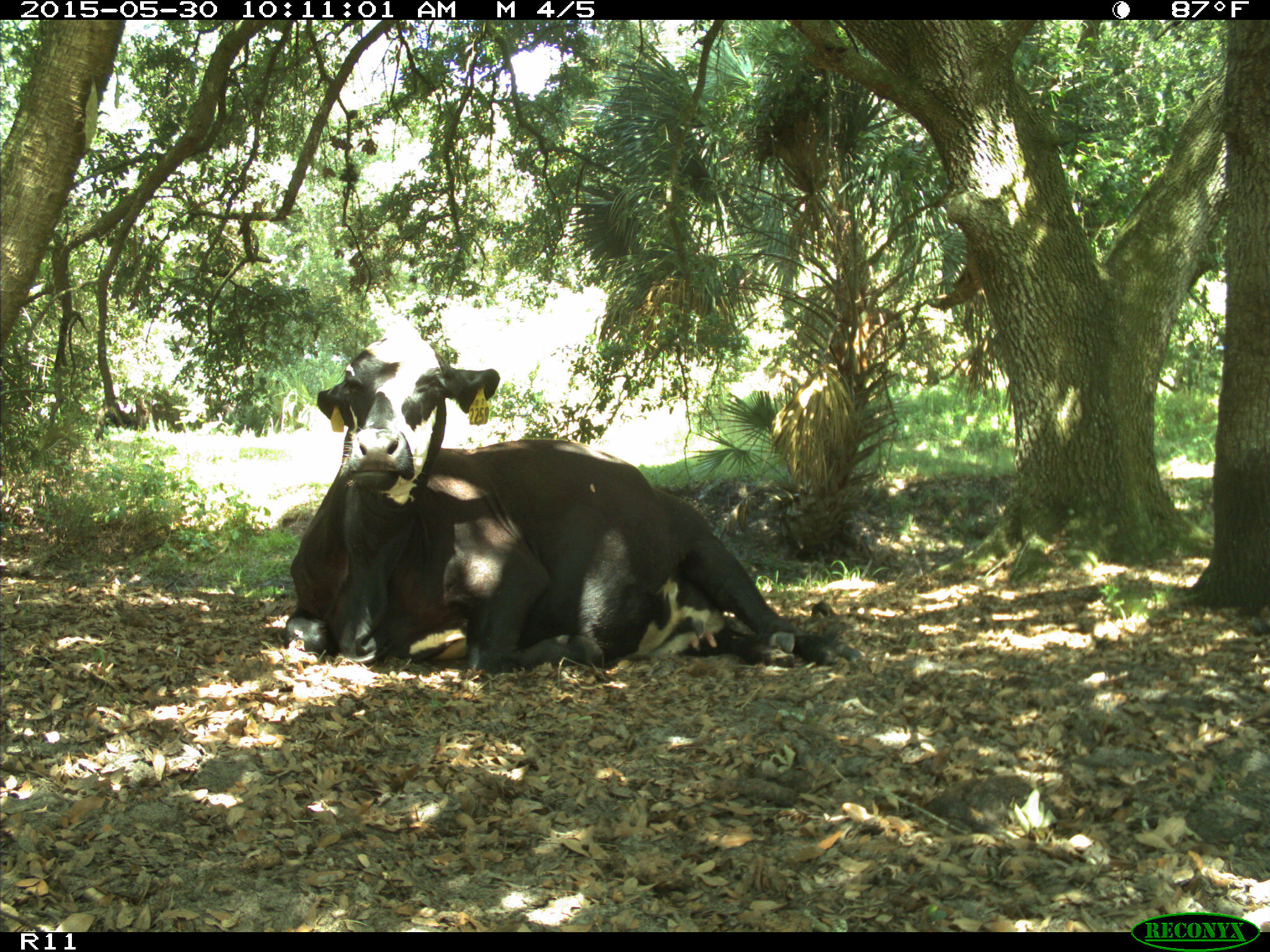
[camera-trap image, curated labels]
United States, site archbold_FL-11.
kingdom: Animalia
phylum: Chordata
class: Mammalia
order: Artiodactyla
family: Bovidae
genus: Bos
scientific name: Bos taurus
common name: domestic cow